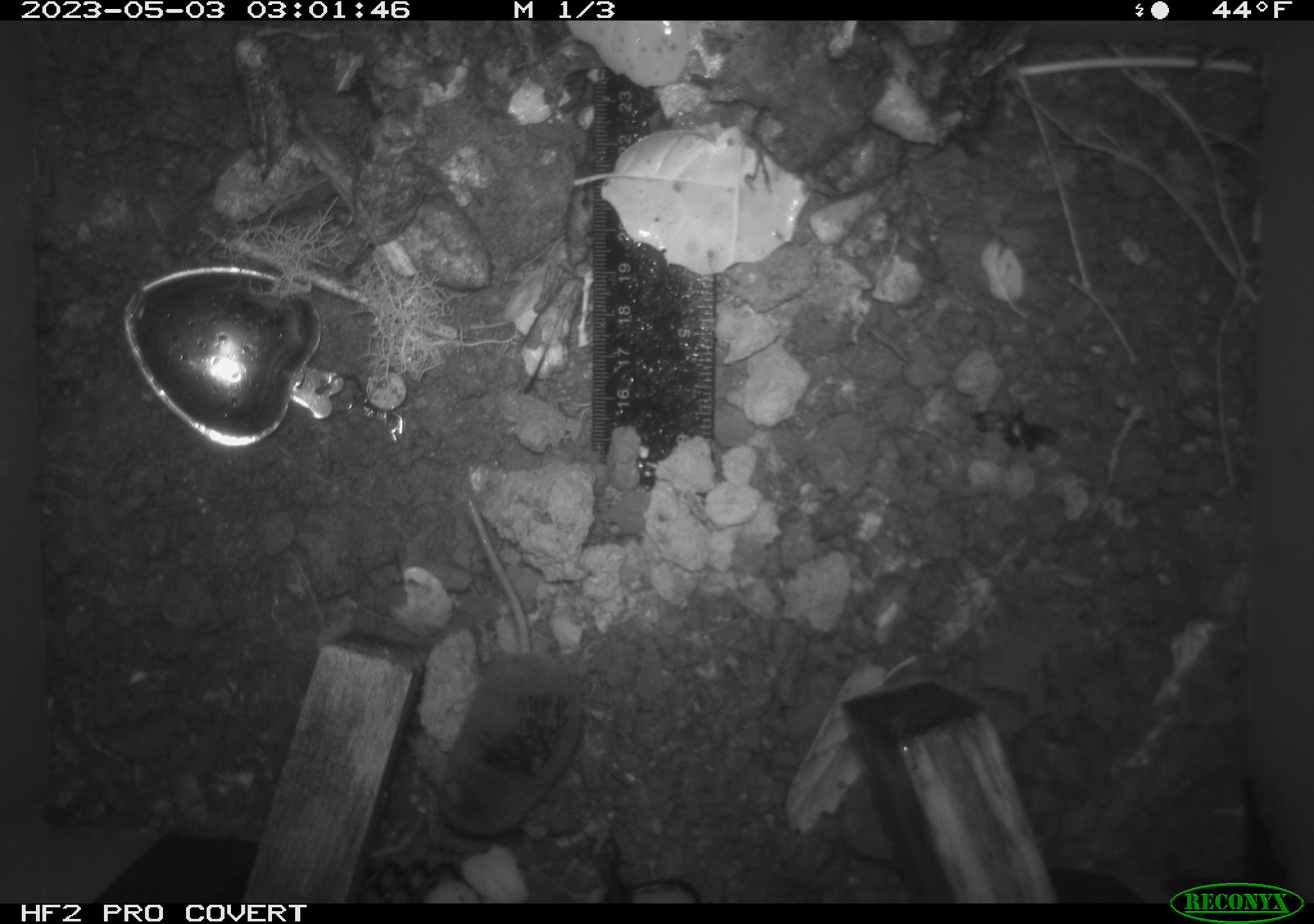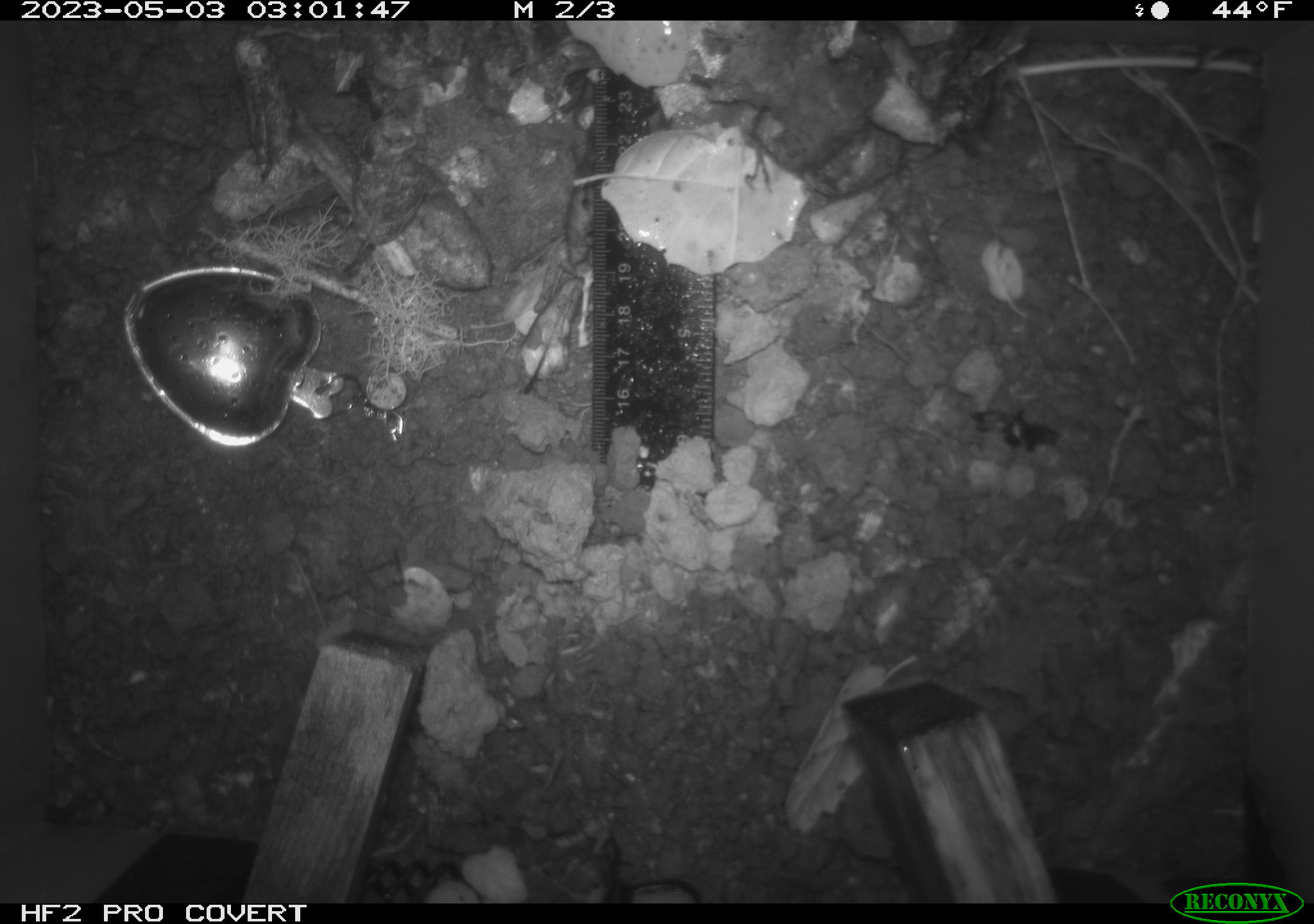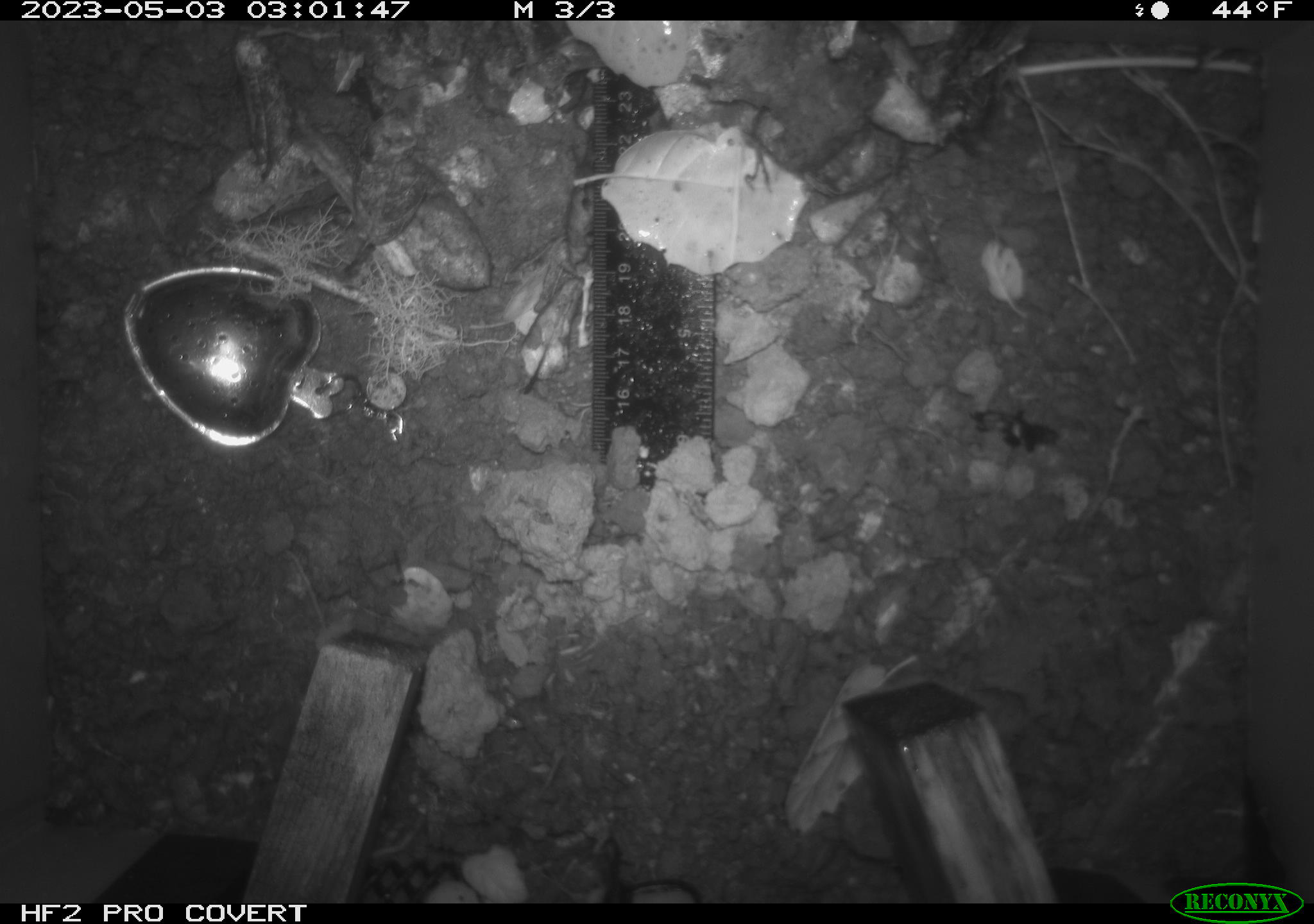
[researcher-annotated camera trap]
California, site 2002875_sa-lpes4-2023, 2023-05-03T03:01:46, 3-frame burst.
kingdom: Animalia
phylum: Chordata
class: Mammalia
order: Eulipotyphla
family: Soricidae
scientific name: Soricidae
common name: shrews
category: soricidae family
Soricidae family (shrews) (Soricidae).